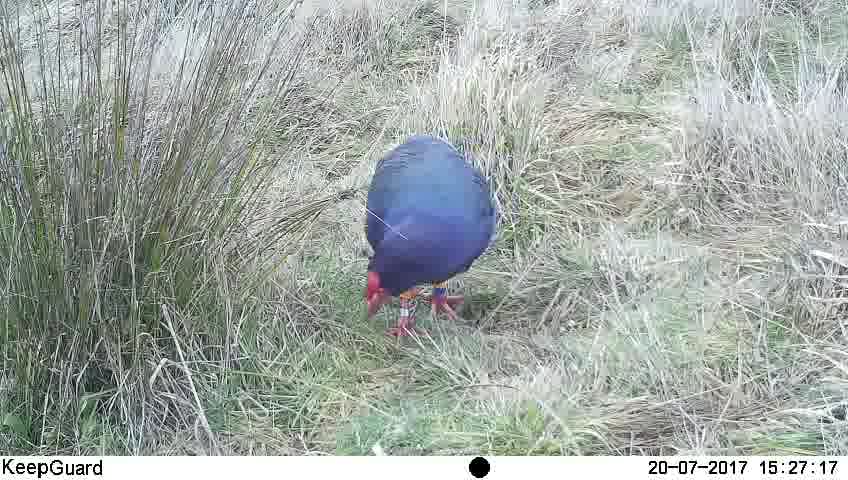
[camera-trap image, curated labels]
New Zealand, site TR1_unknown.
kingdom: Animalia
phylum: Chordata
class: Aves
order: Gruiformes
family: Rallidae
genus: Porphyrio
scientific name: Porphyrio mantelli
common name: takahe